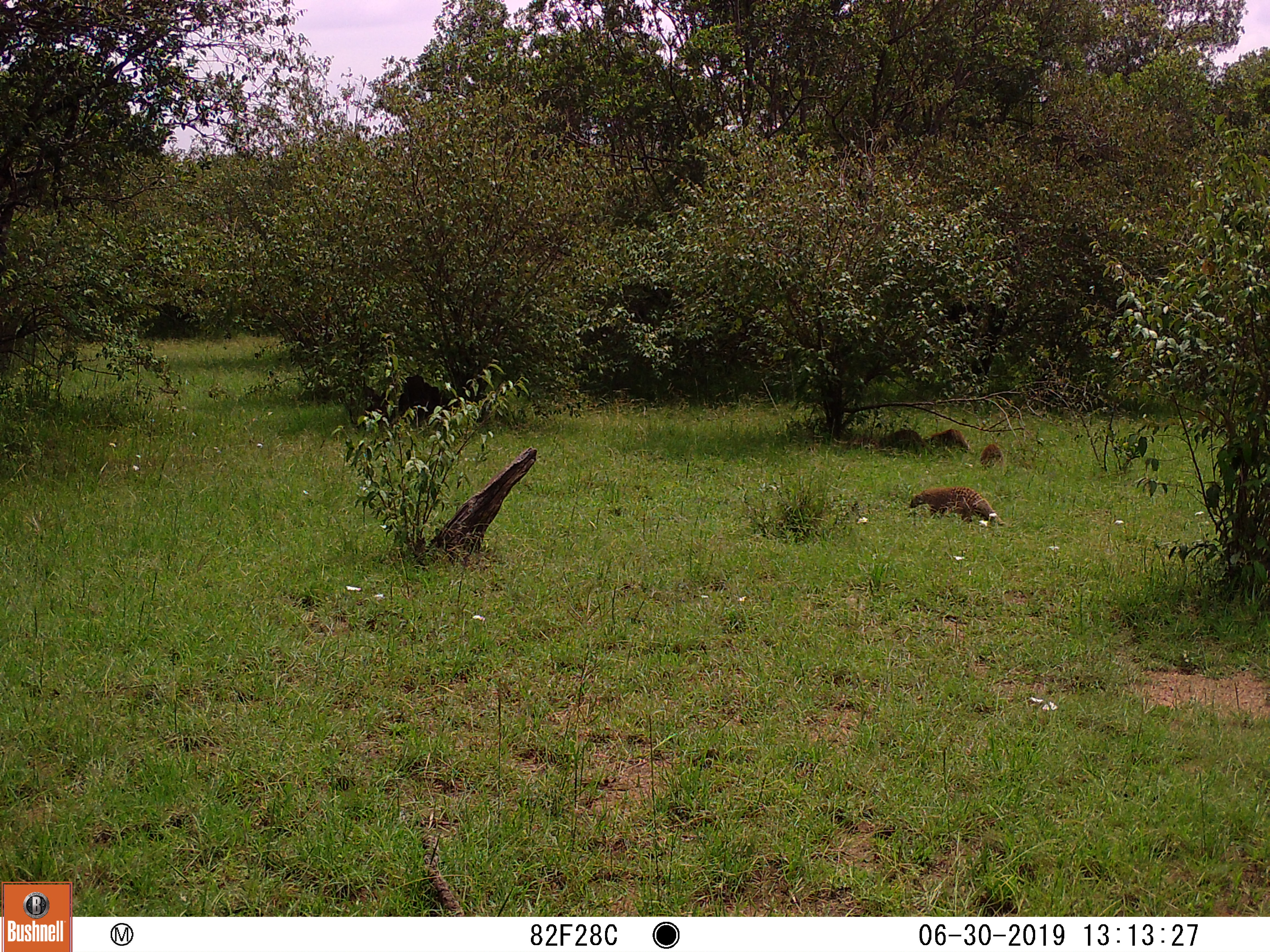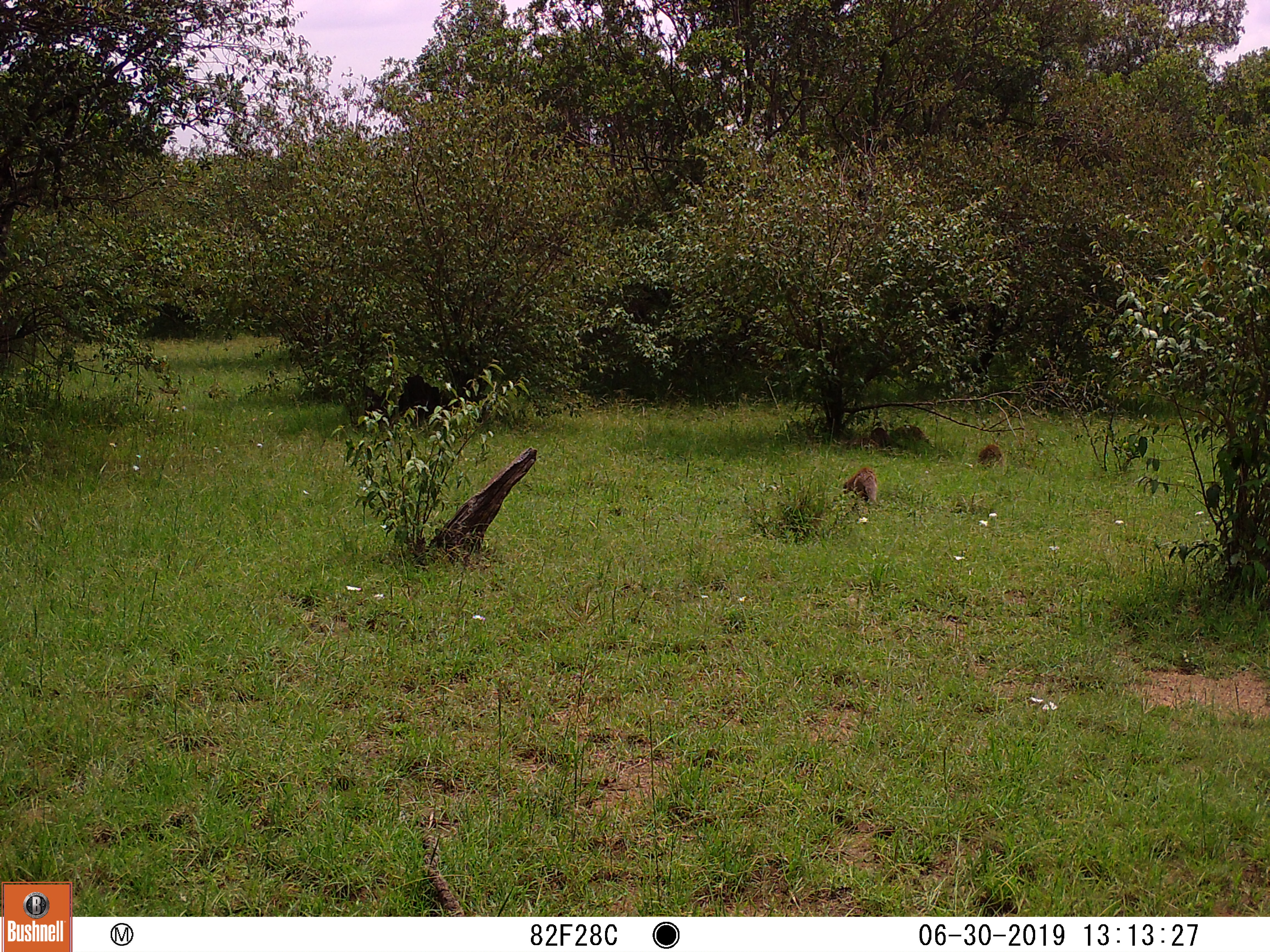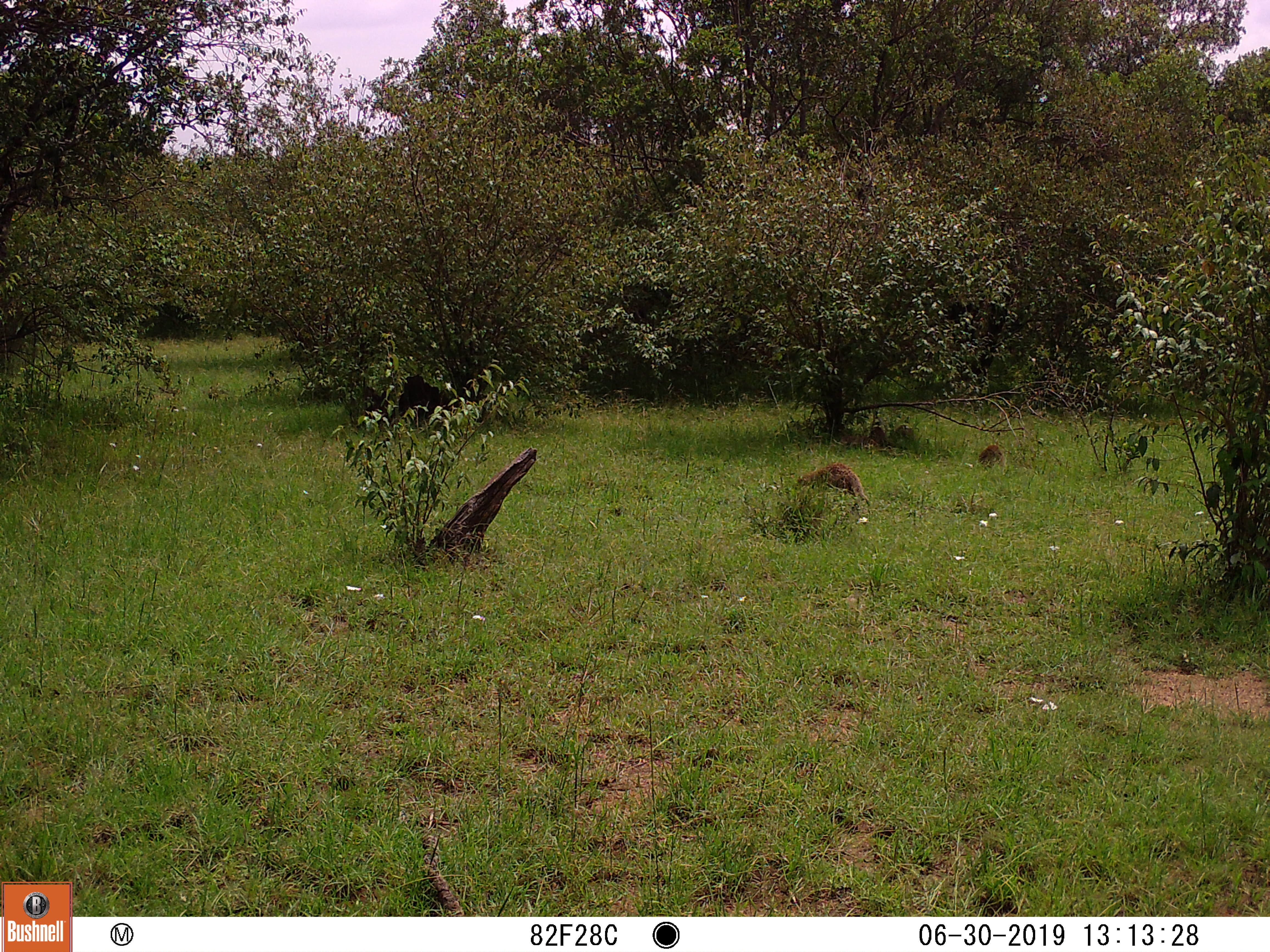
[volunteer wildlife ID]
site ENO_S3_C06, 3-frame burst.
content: unidentified animal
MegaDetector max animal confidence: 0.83